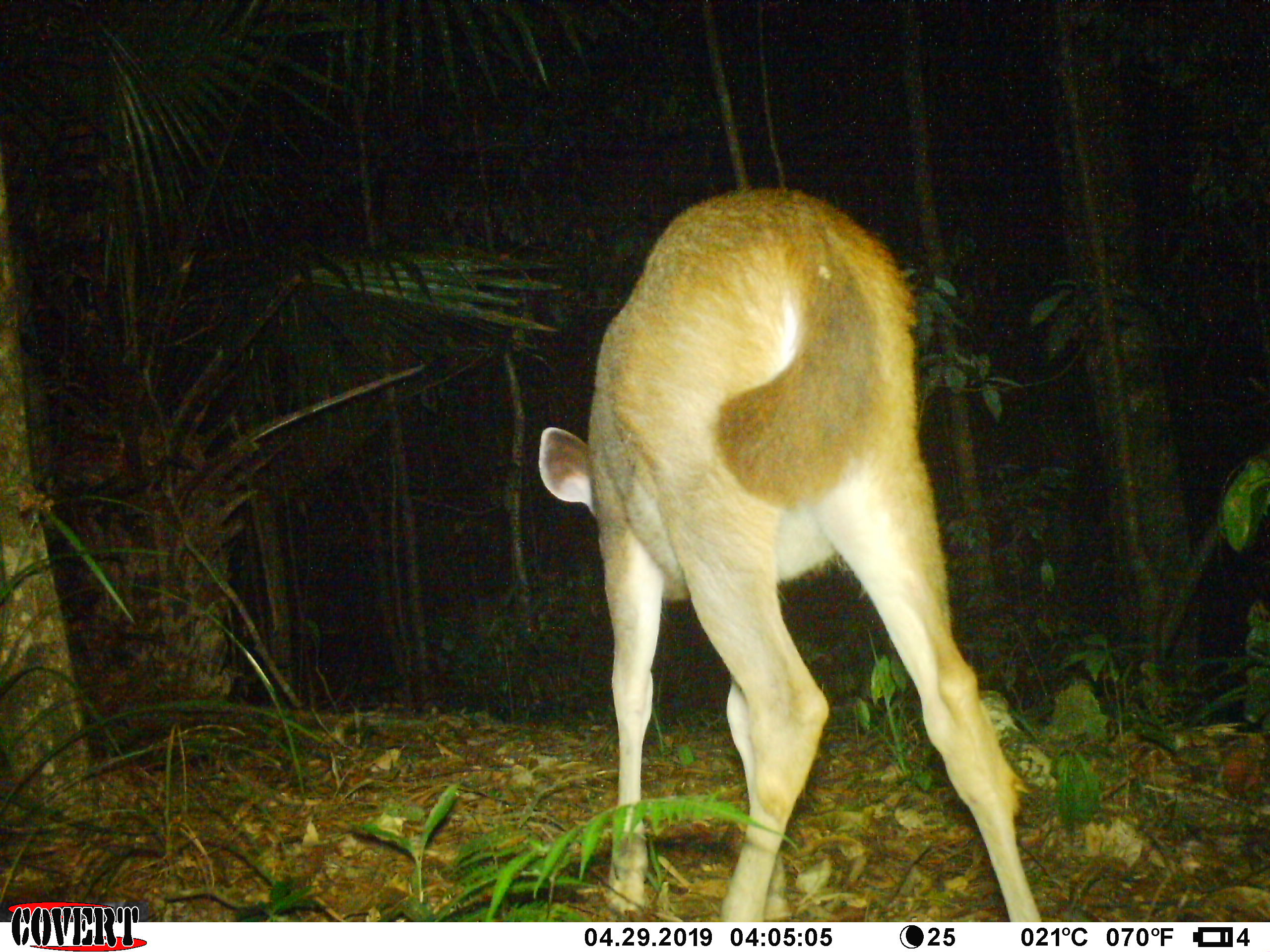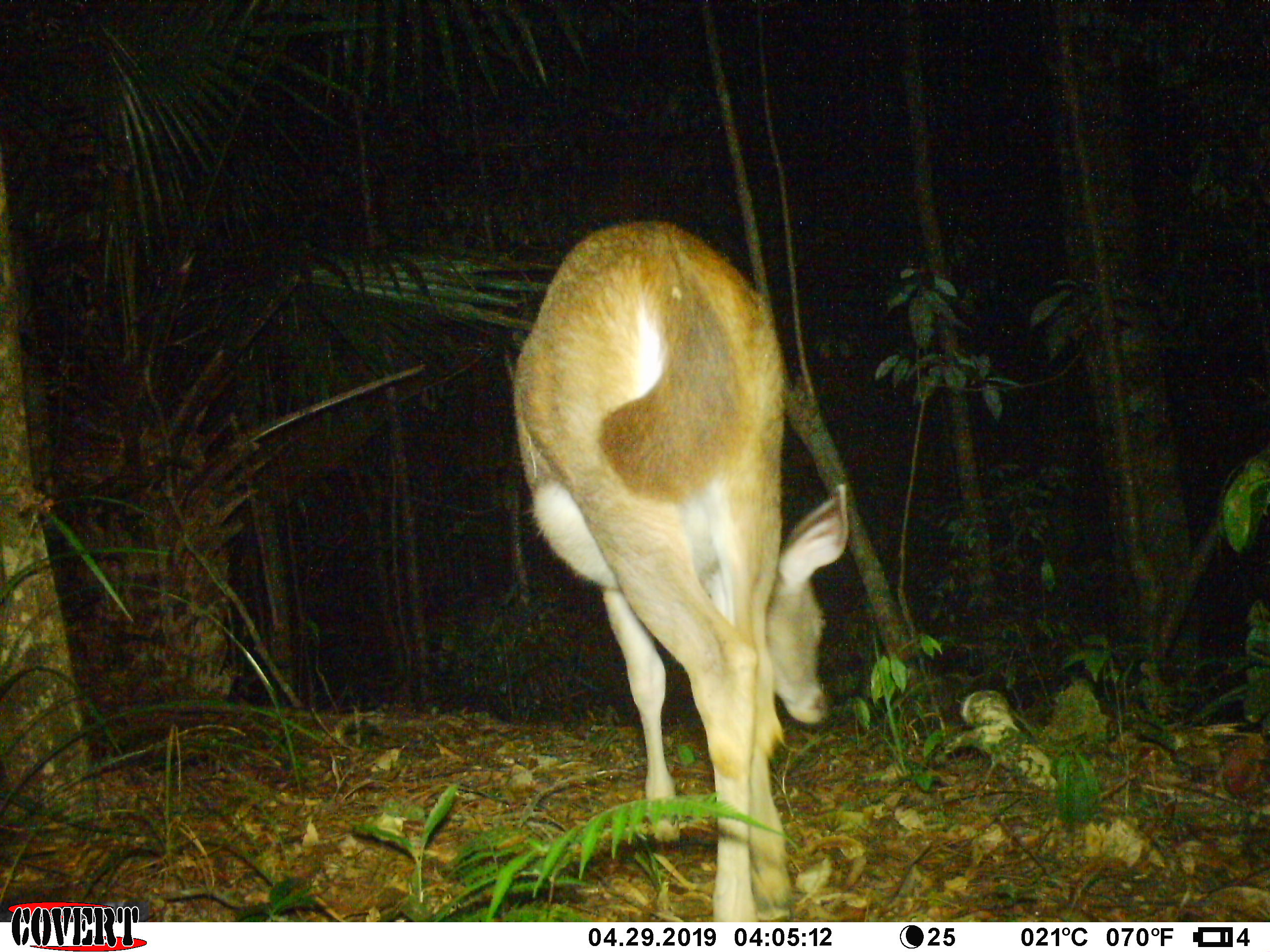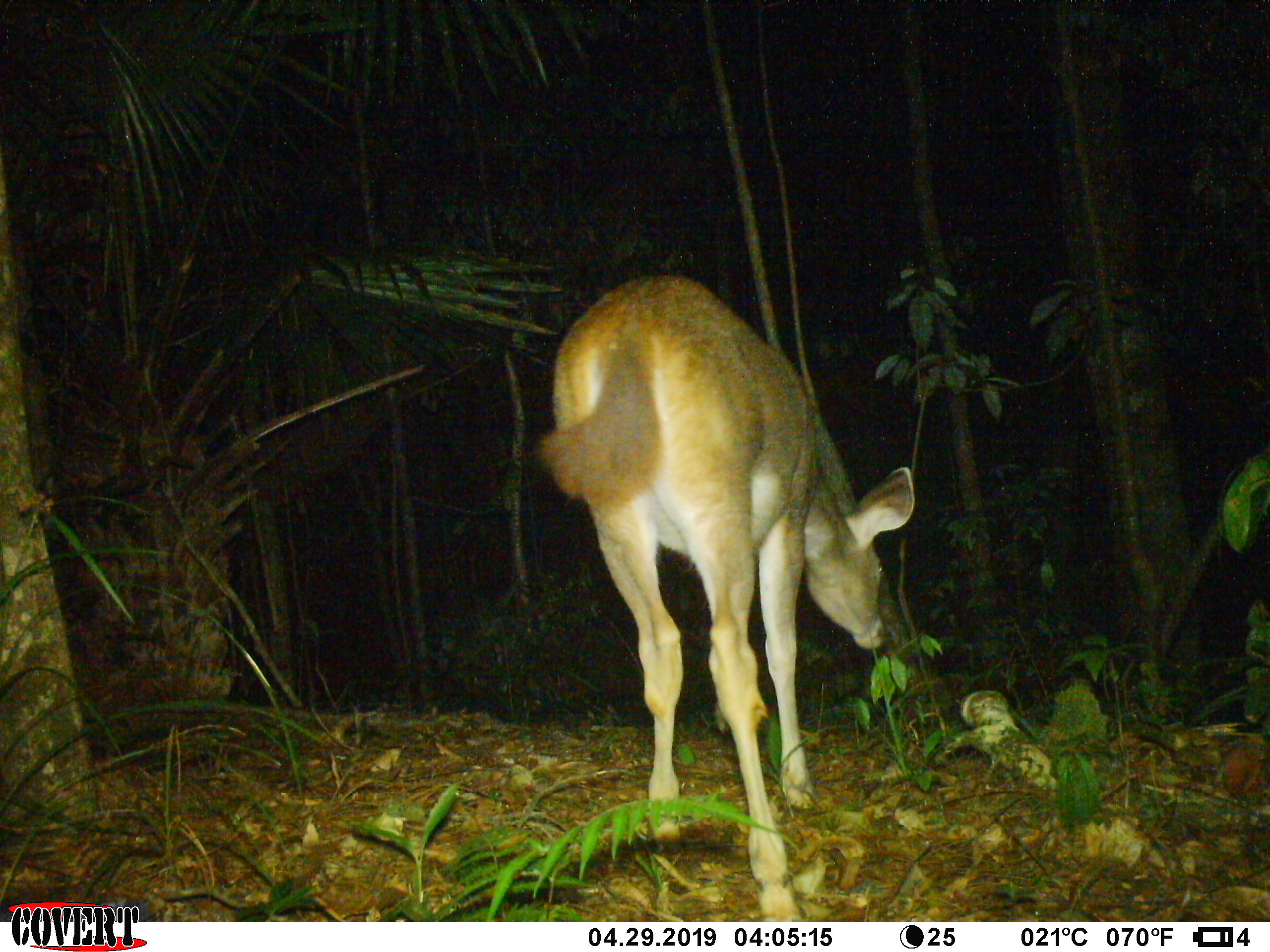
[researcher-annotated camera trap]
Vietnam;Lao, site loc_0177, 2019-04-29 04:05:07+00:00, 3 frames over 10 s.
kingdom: Animalia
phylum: Chordata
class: Mammalia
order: Artiodactyla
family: Cervidae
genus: Rusa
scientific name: Rusa unicolor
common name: sambar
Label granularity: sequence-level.